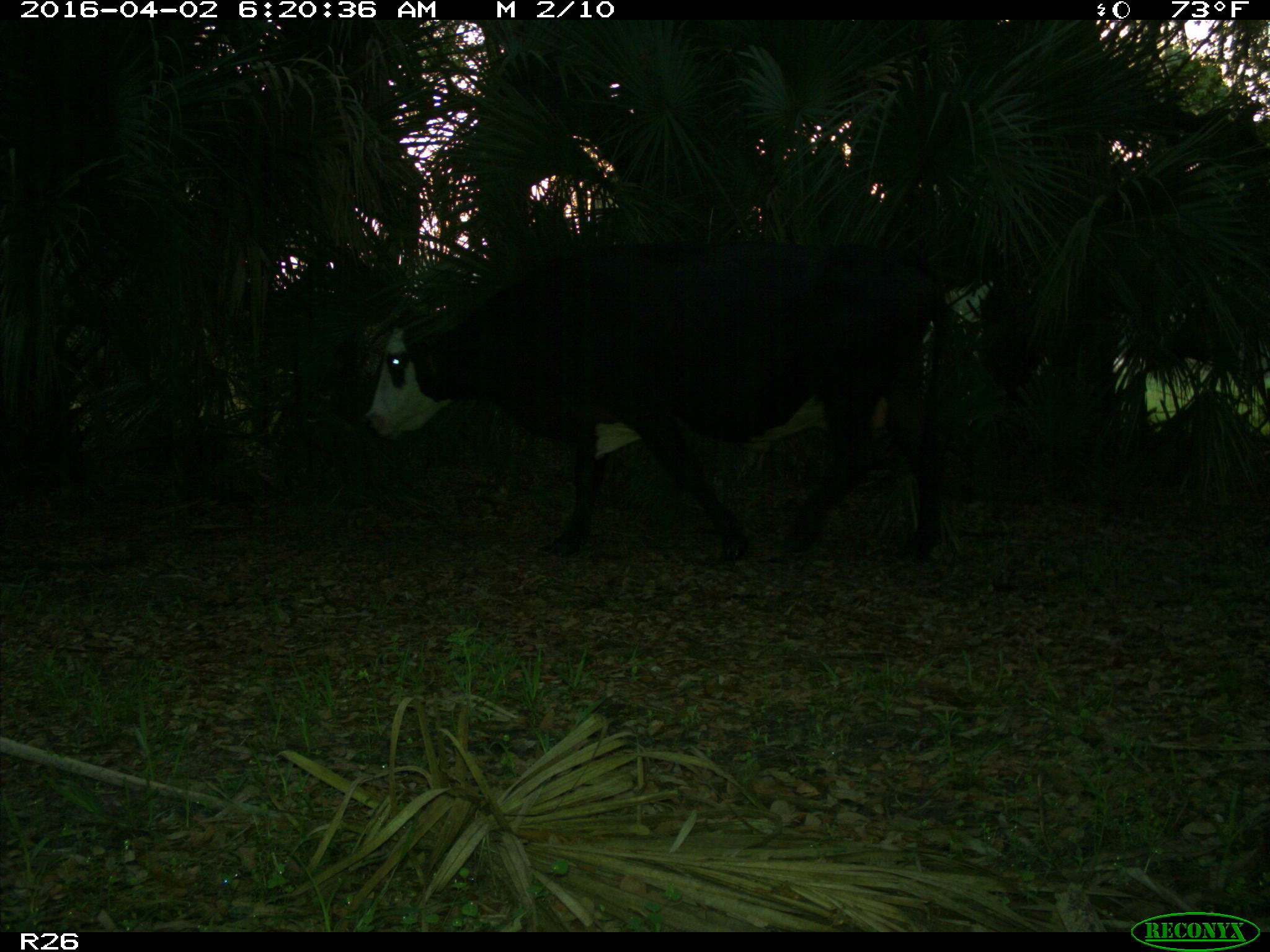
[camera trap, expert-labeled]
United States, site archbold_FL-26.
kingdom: Animalia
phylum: Chordata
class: Mammalia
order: Artiodactyla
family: Bovidae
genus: Bos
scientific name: Bos taurus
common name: domestic cow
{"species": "Bos taurus (domestic cow)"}